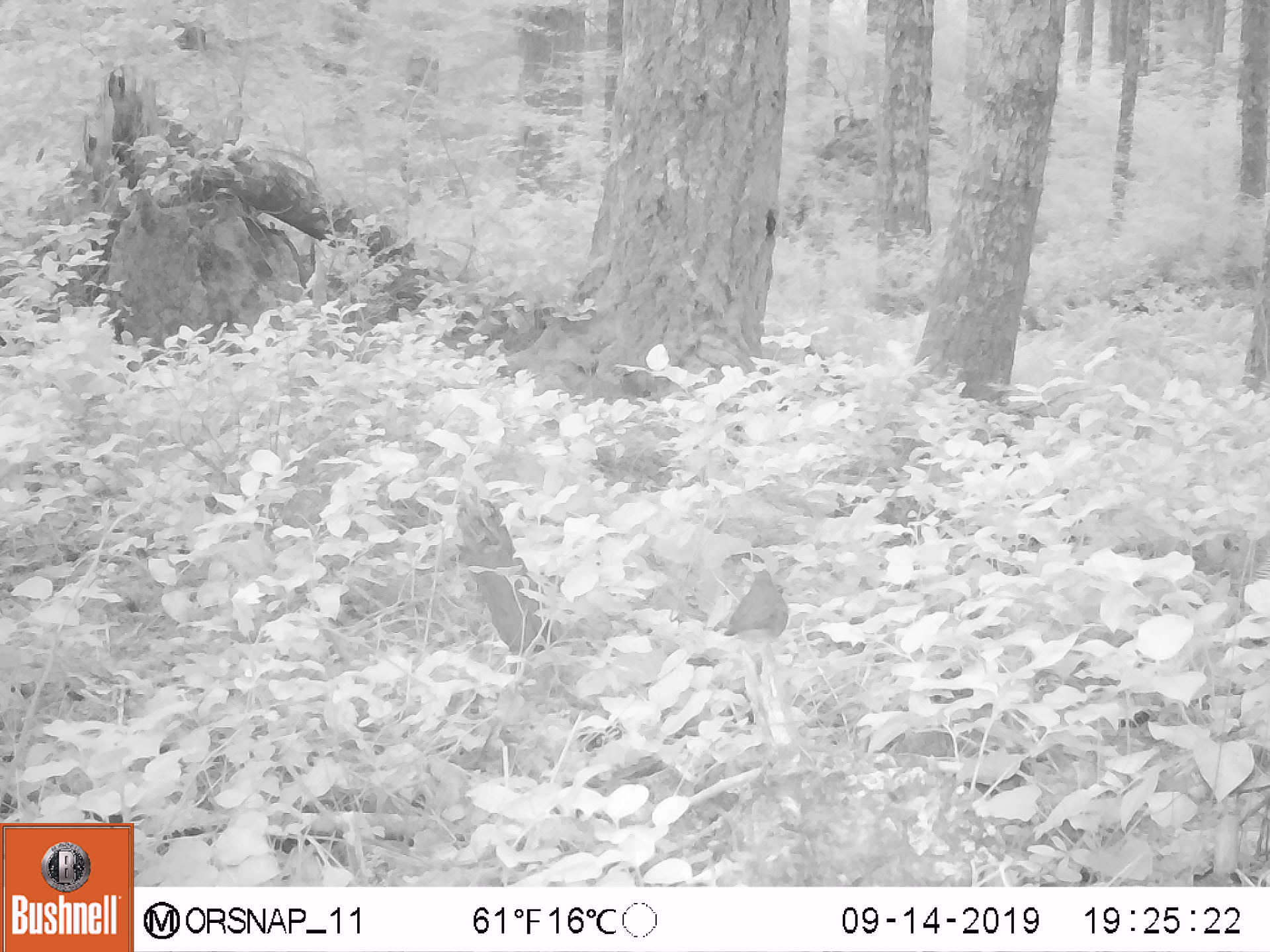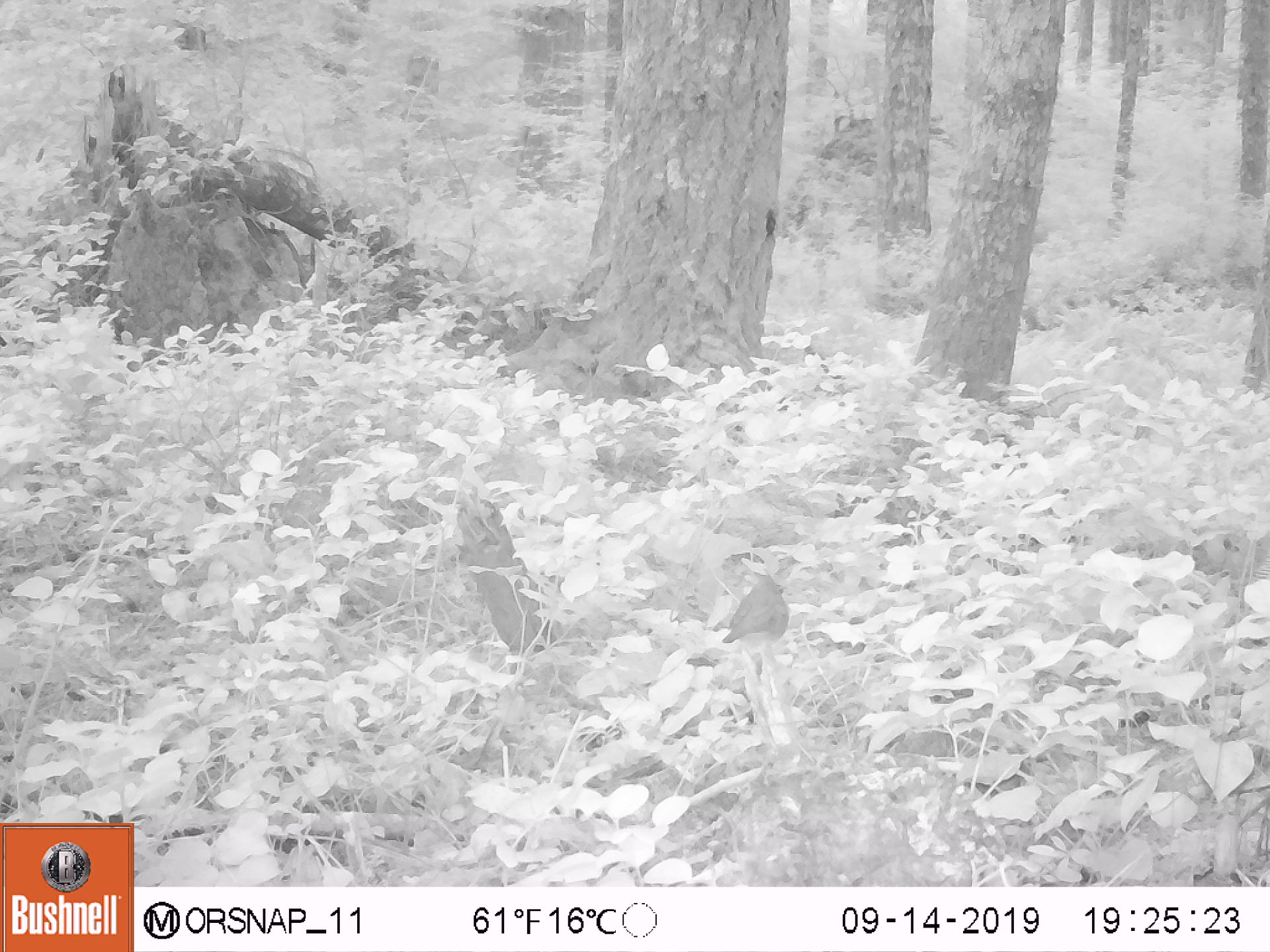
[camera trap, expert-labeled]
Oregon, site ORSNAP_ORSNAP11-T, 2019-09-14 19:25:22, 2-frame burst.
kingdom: Animalia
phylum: Chordata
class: Aves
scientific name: Aves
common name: bird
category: other bird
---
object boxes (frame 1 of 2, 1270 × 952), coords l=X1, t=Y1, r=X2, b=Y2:
other bird: l=704, t=560, r=813, b=664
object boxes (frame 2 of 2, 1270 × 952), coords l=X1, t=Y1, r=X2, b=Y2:
other bird: l=692, t=560, r=813, b=662